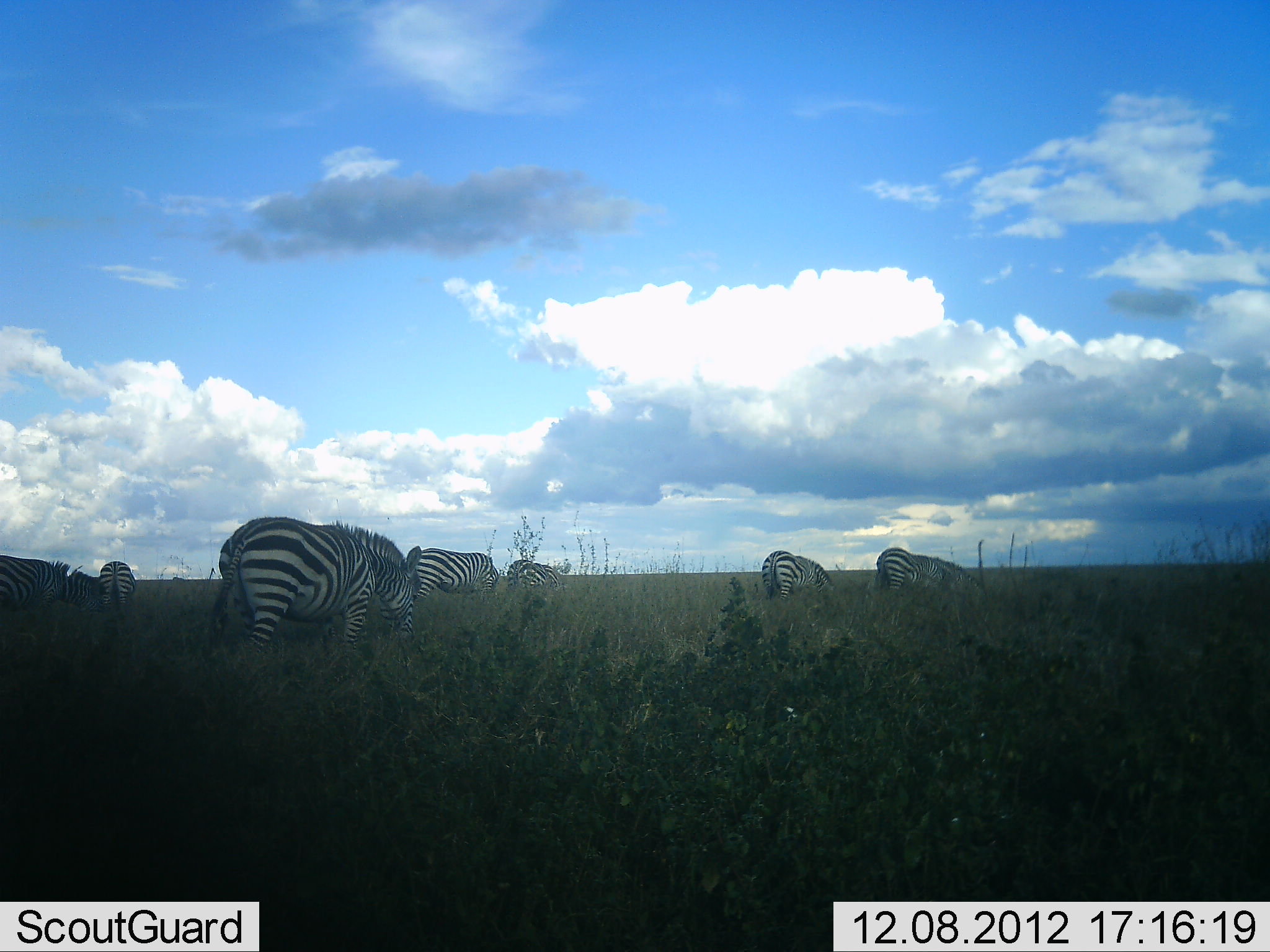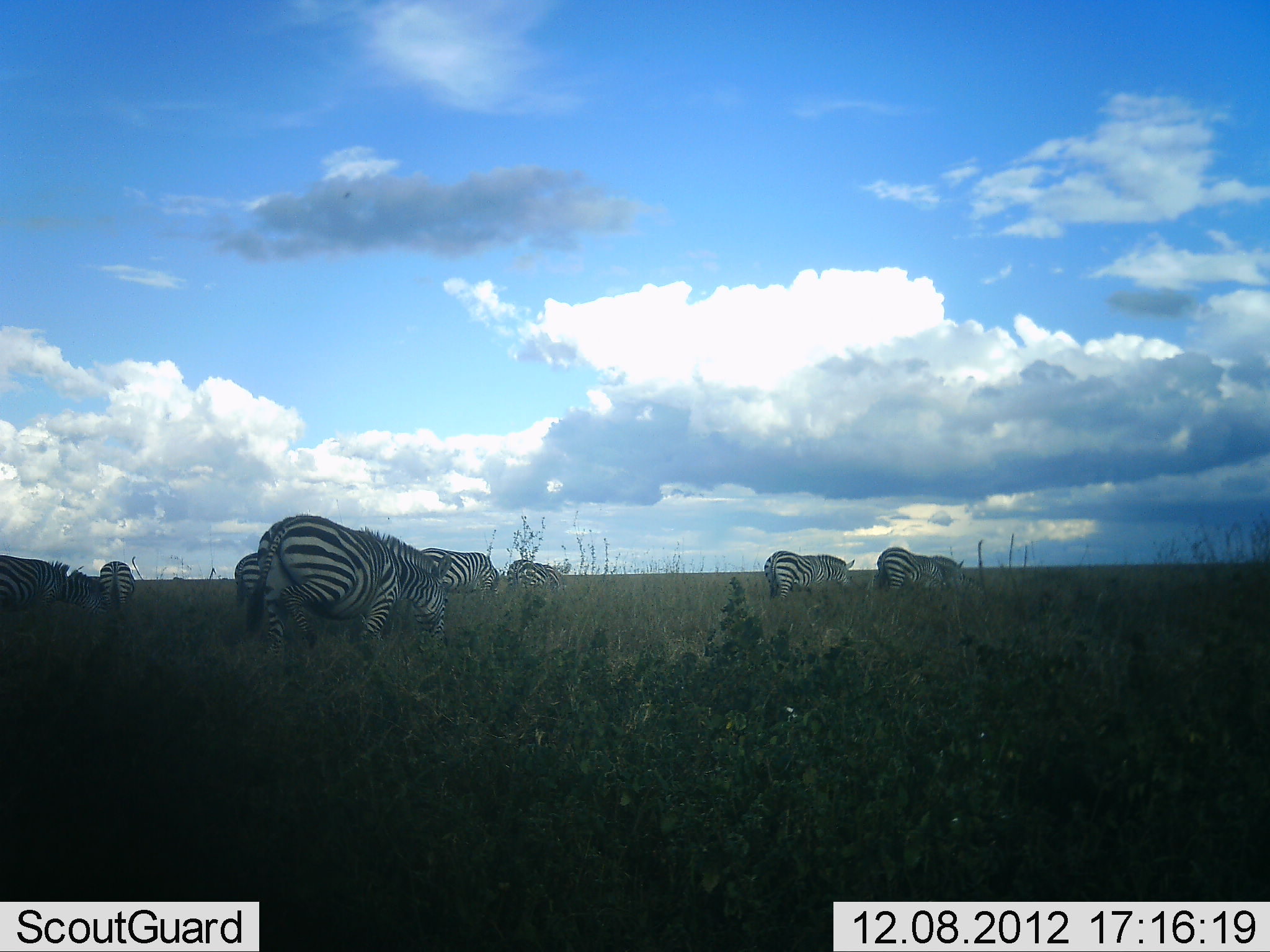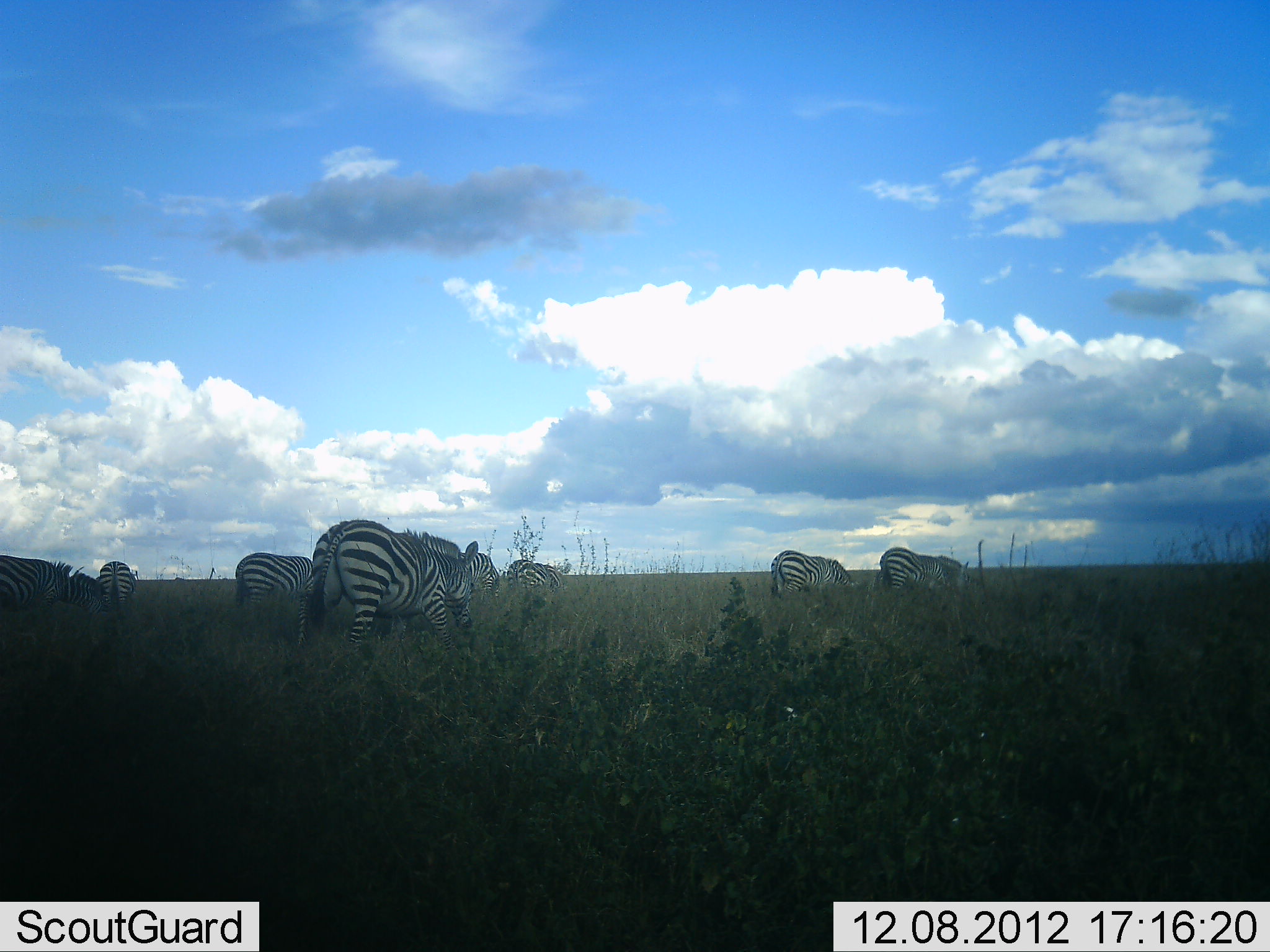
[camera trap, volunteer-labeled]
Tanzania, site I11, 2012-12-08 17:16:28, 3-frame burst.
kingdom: Animalia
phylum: Chordata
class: Mammalia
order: Perissodactyla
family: Equidae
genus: Equus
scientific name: Equus quagga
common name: plains zebra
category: zebra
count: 8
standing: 40%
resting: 0%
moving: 50%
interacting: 0%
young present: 0%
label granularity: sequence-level